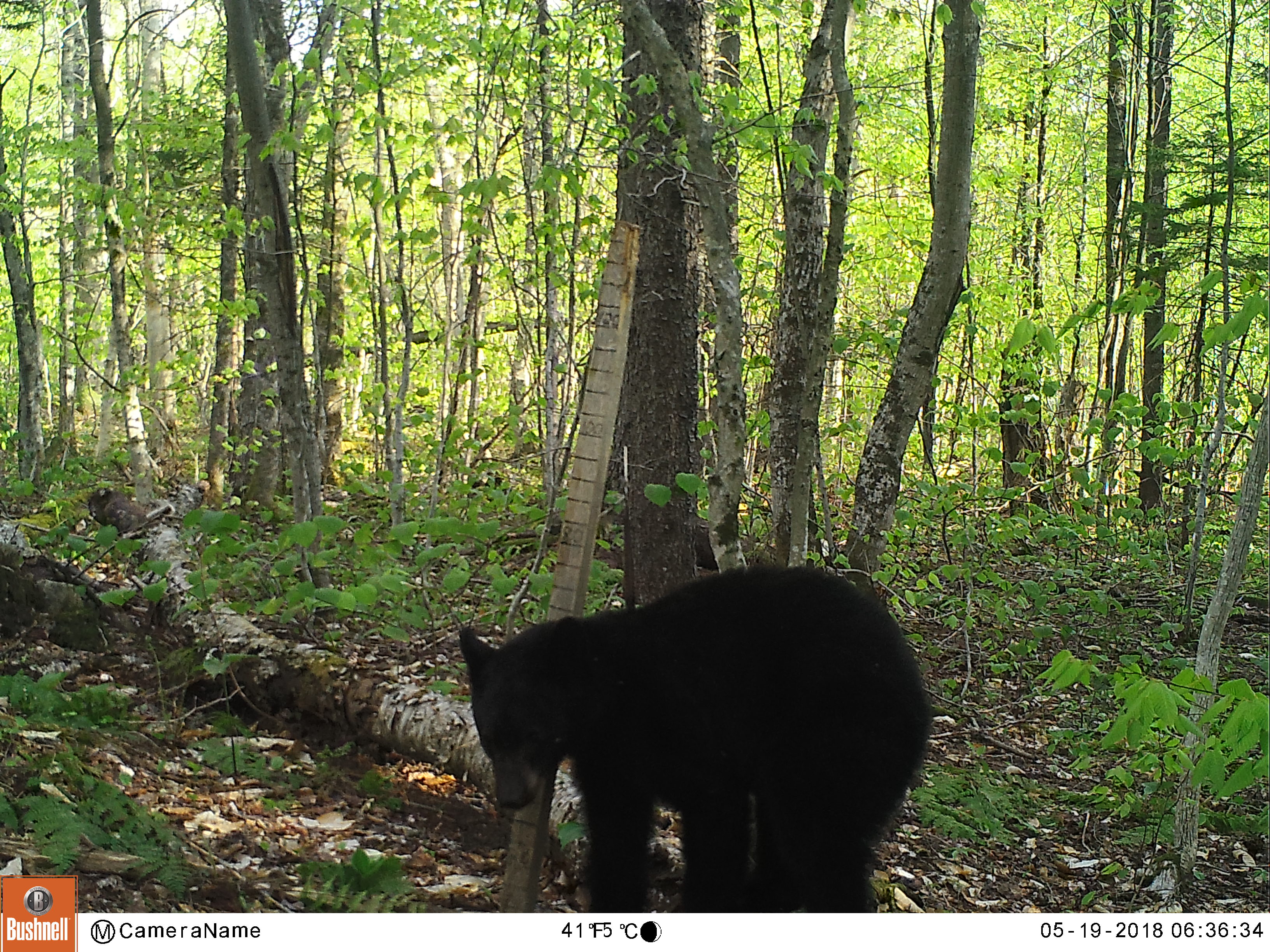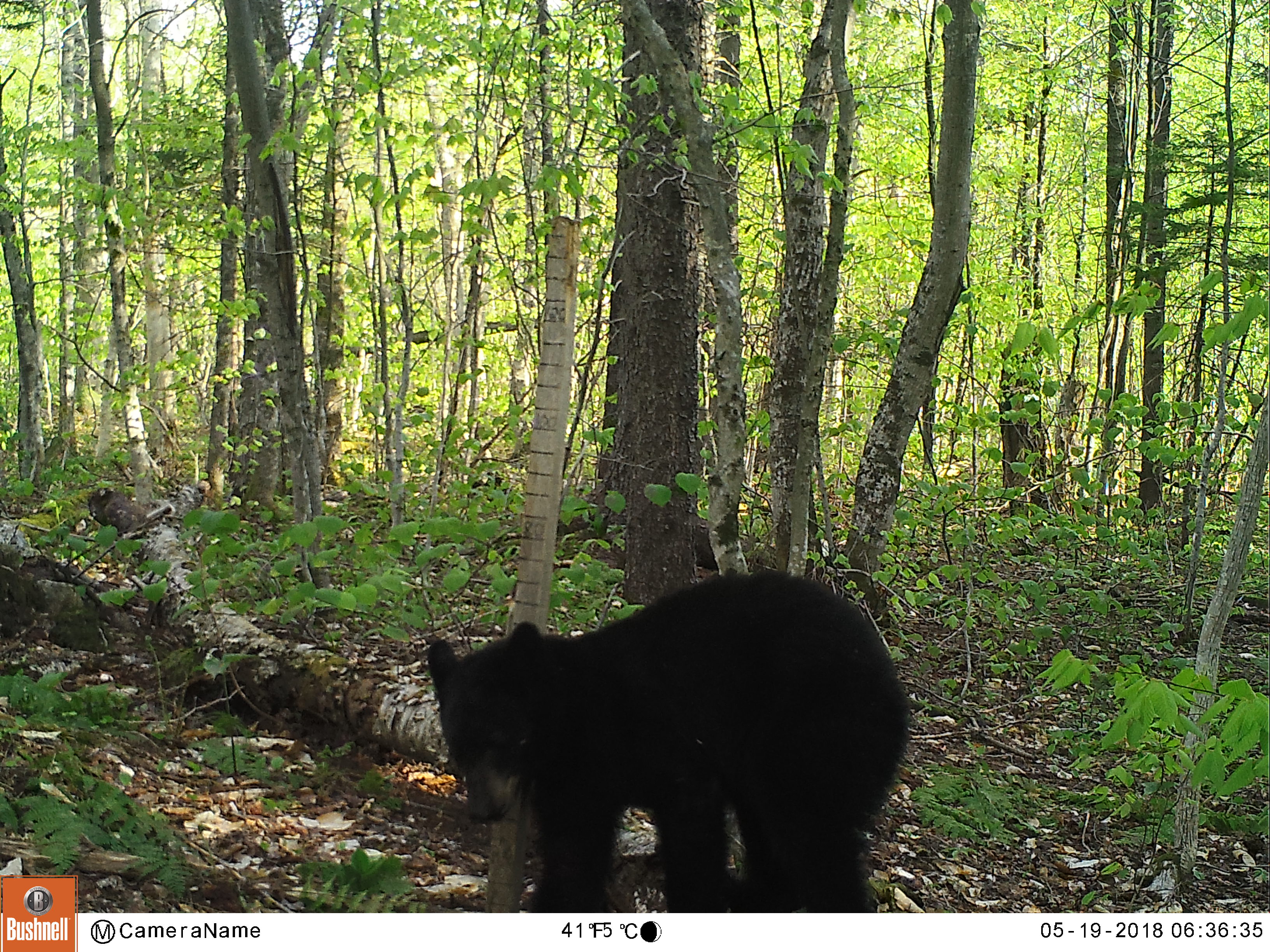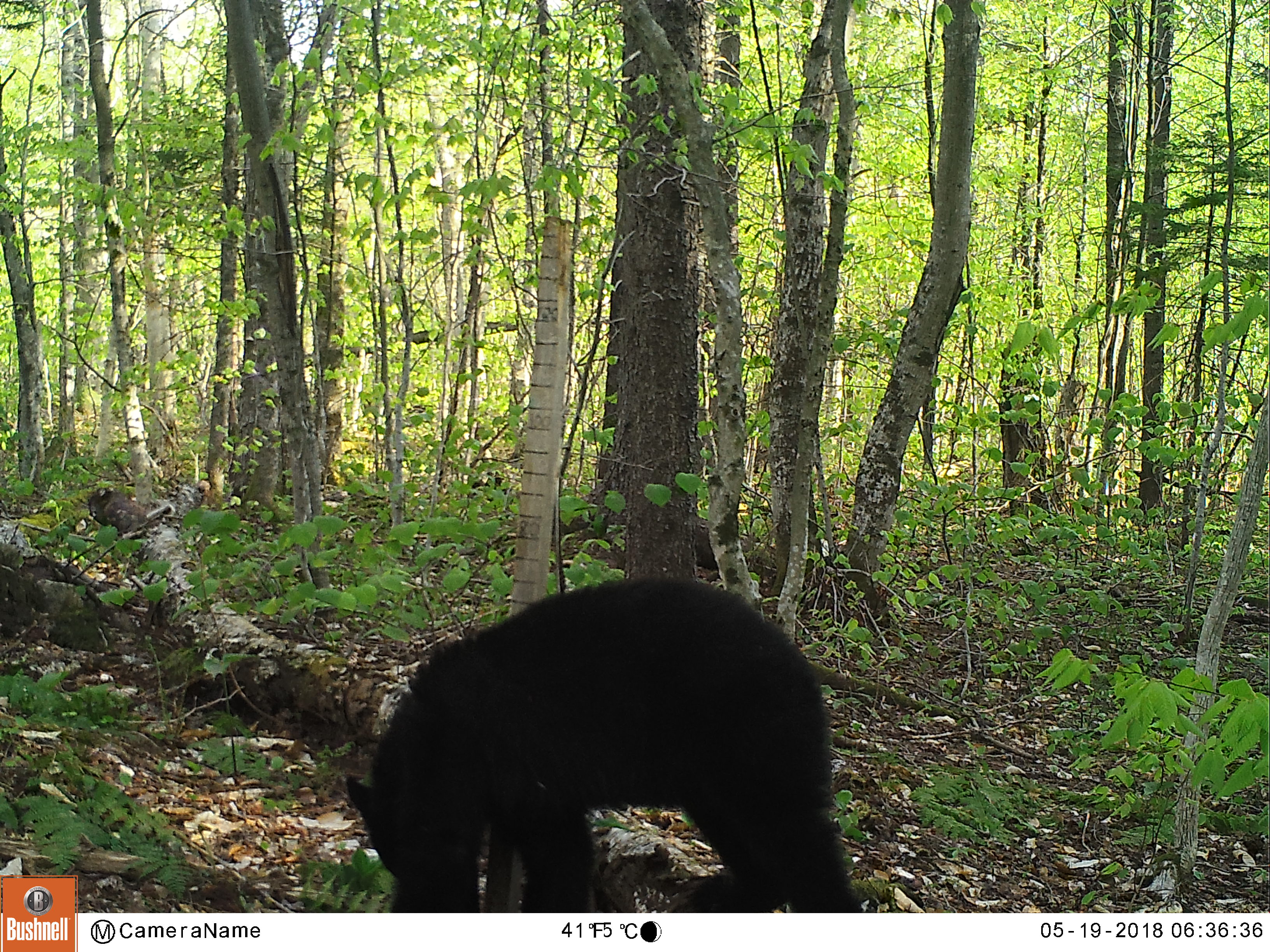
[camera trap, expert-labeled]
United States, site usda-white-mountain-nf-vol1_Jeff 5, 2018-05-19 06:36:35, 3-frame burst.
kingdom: Animalia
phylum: Chordata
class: Mammalia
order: Carnivora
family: Ursidae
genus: Ursus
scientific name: Ursus americanus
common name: black bear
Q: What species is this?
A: Black bear (Ursus americanus).